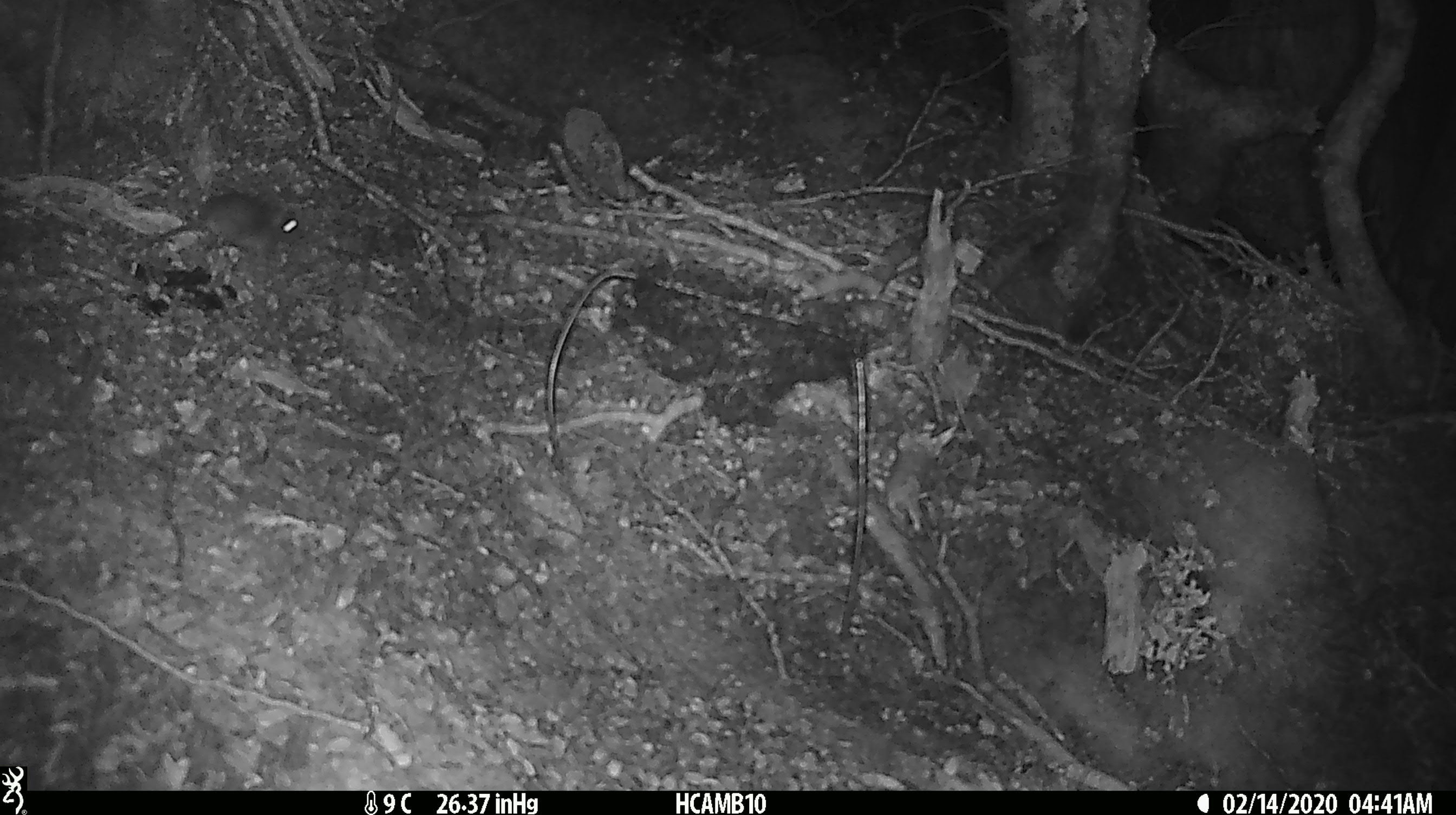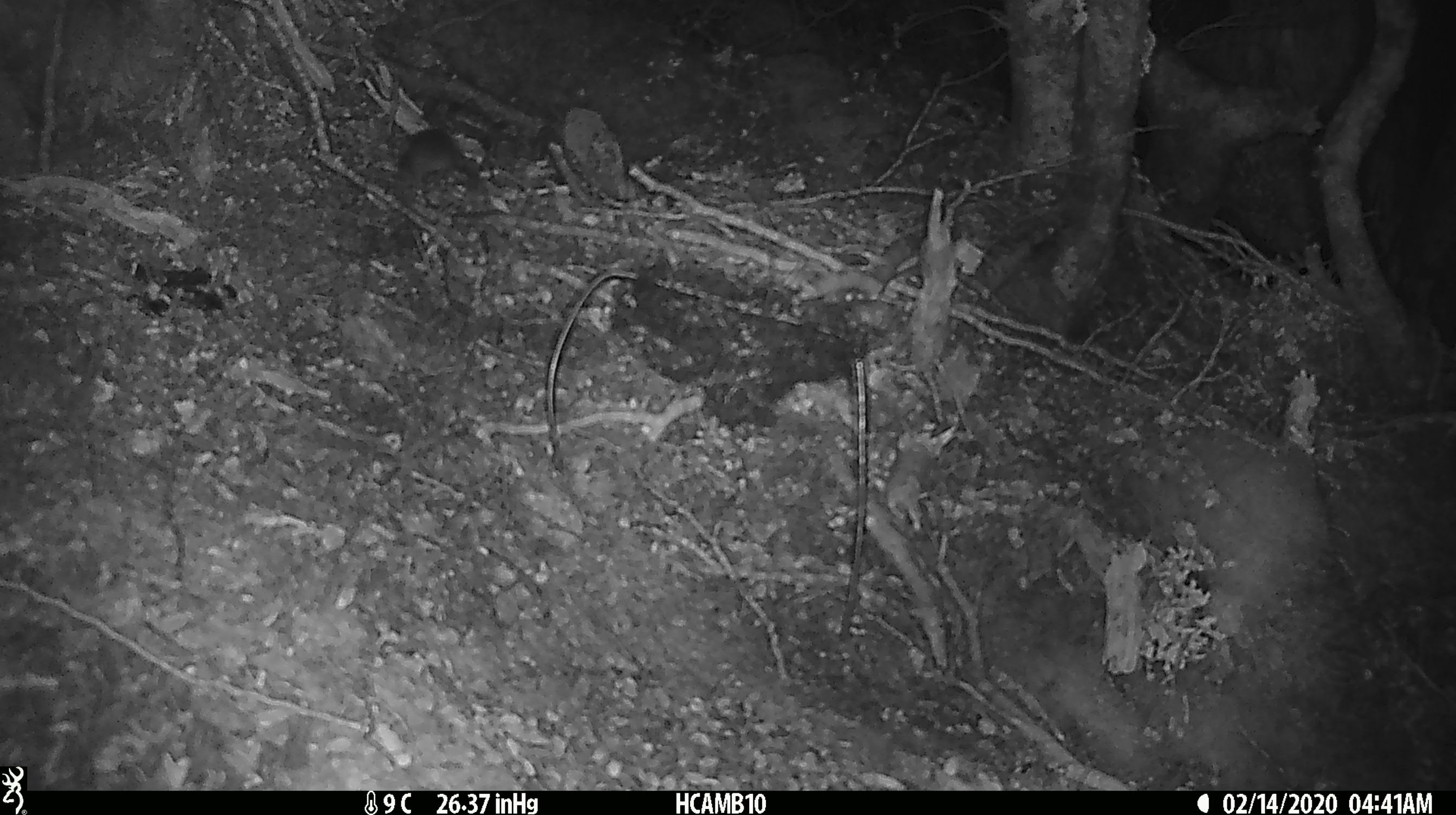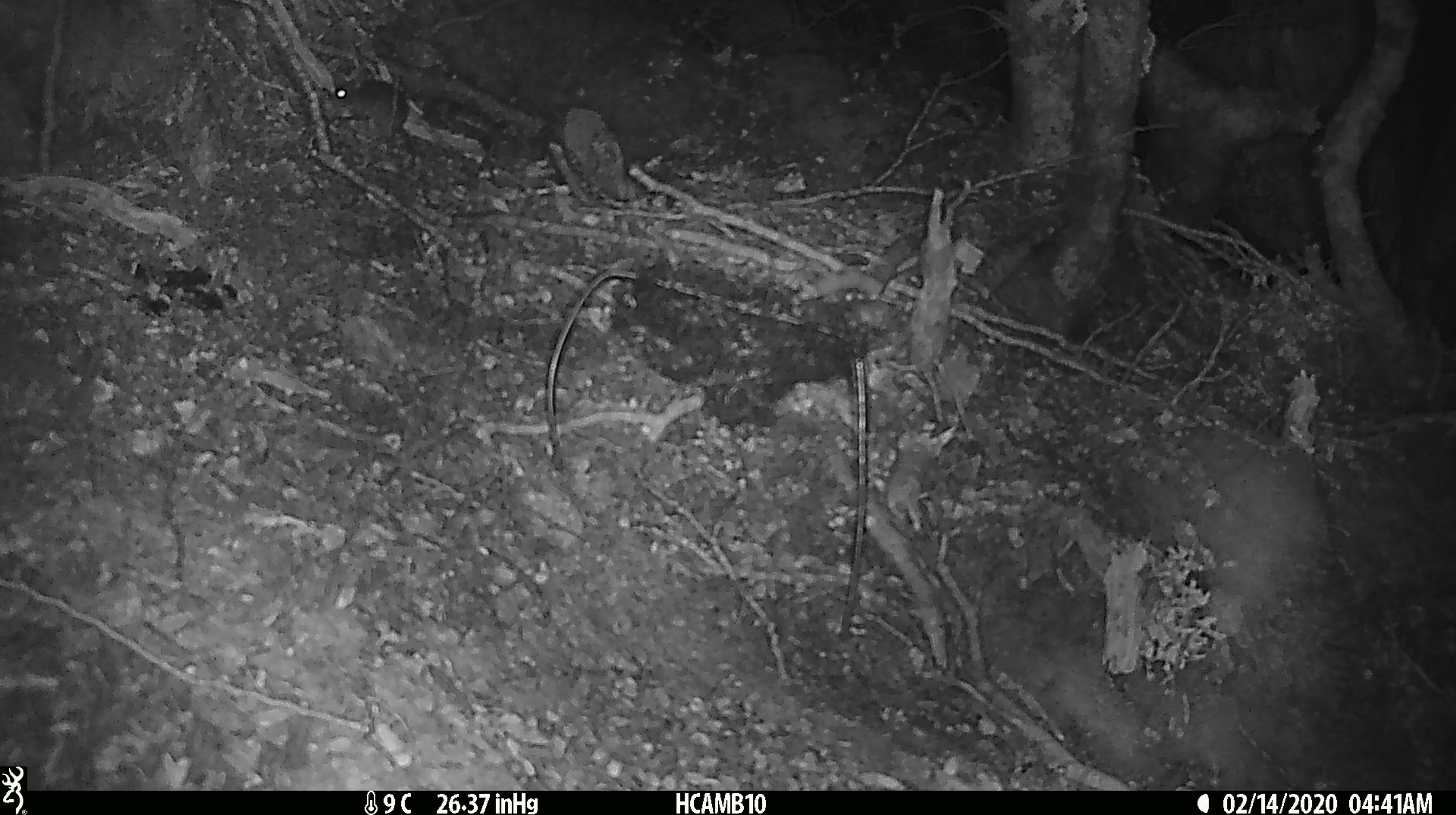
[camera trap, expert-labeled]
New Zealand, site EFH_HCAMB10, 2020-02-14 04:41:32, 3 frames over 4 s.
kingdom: Animalia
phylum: Chordata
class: Mammalia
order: Rodentia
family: Muridae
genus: Mus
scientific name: Mus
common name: mouse